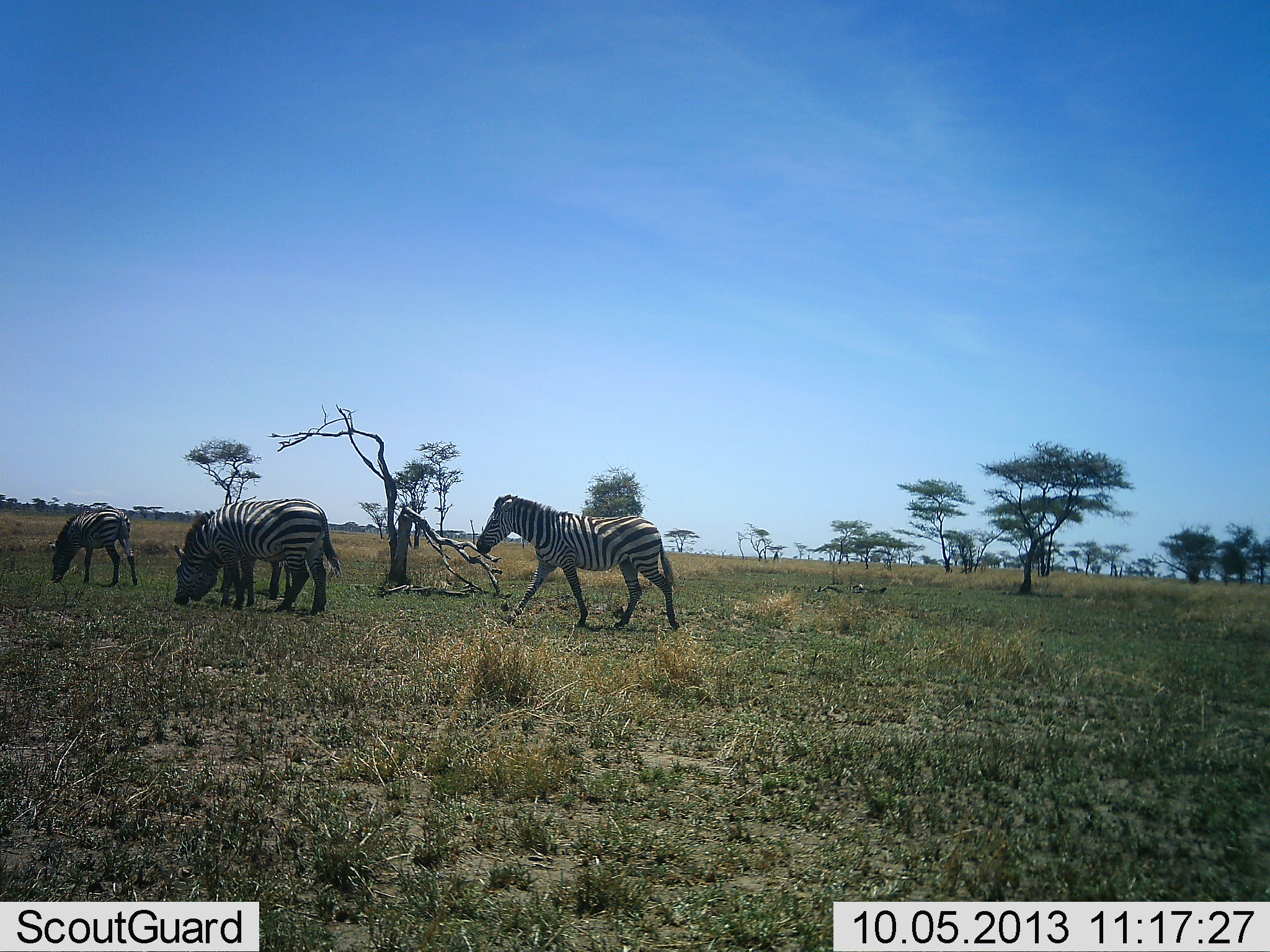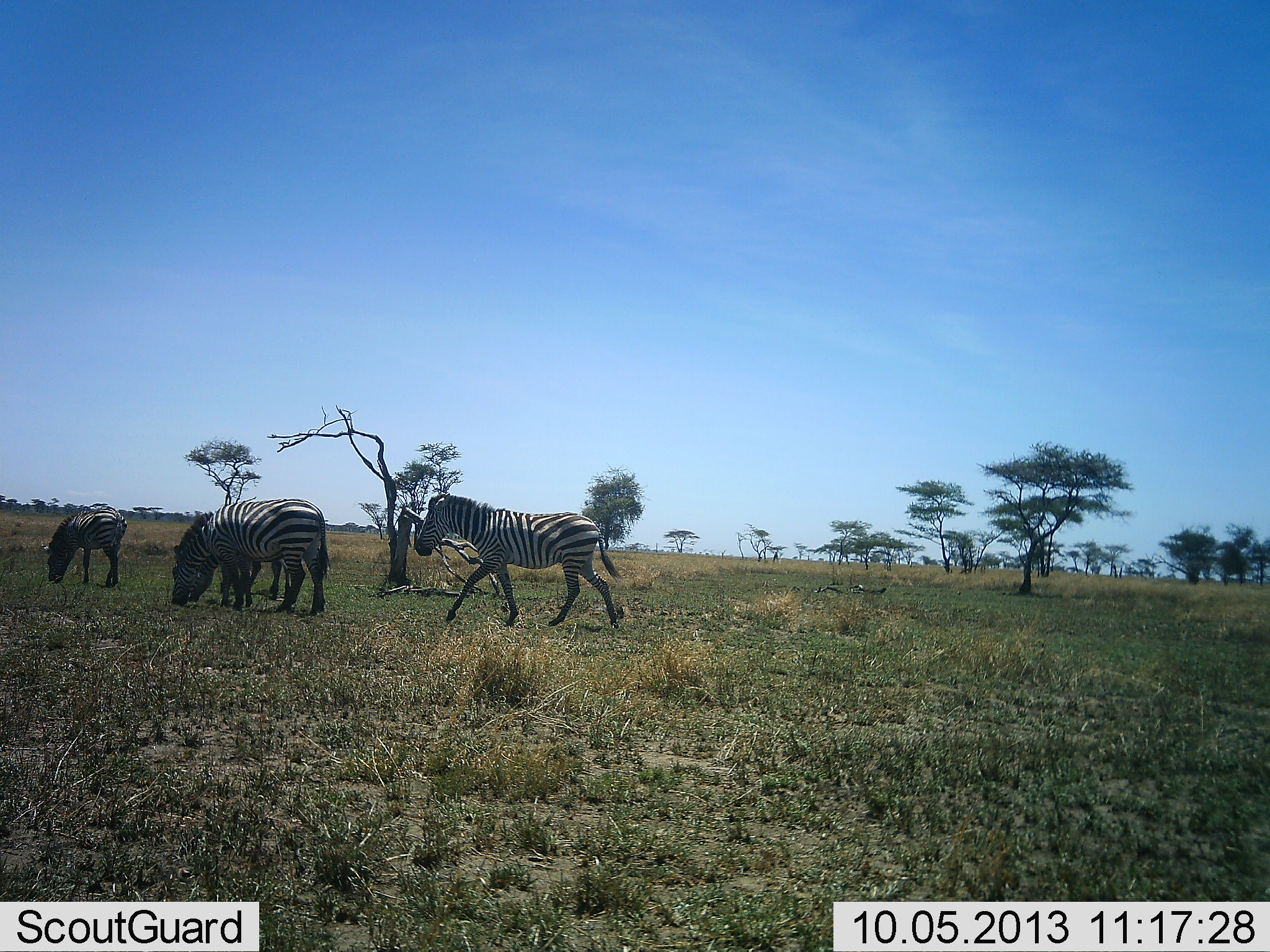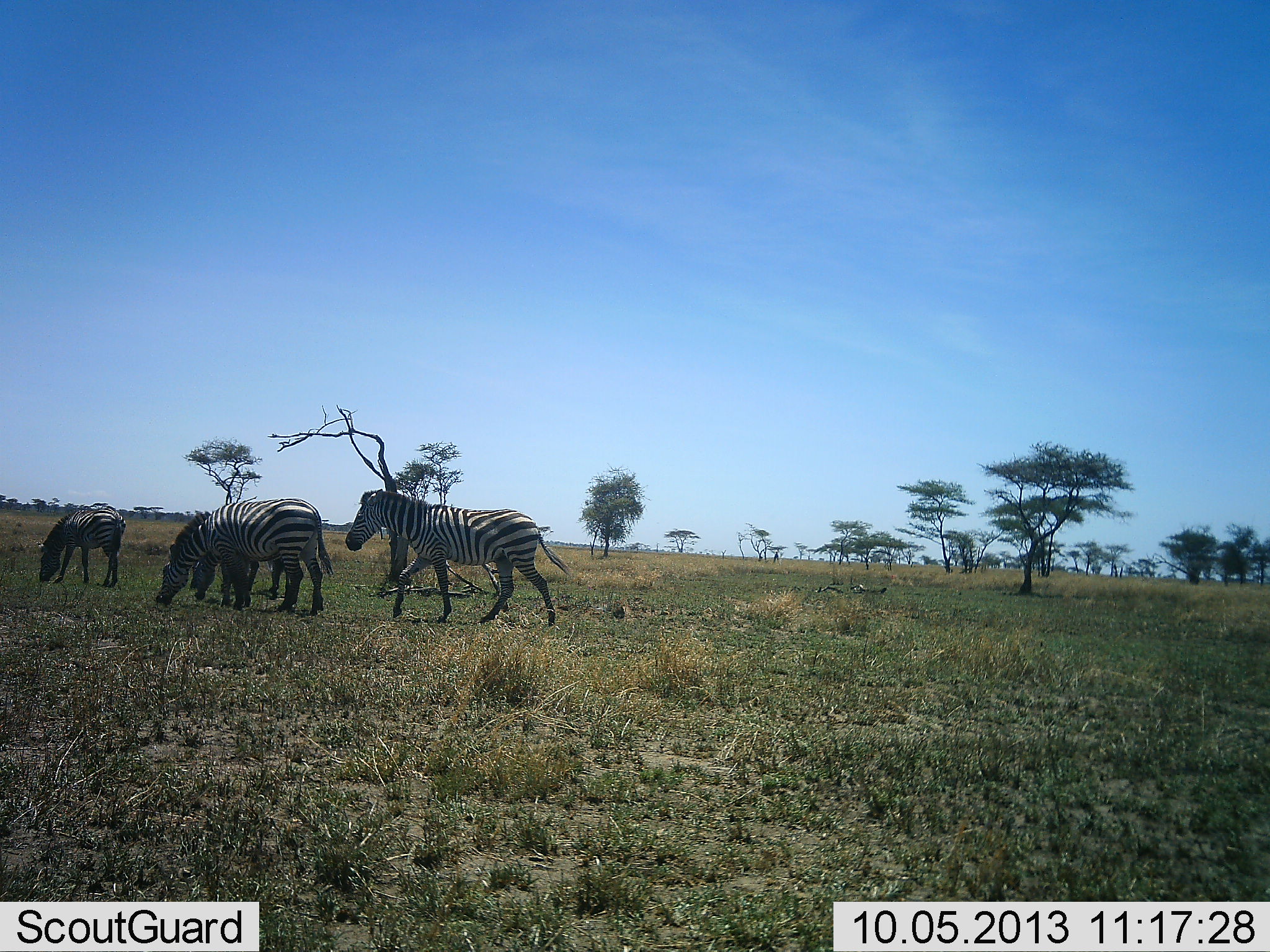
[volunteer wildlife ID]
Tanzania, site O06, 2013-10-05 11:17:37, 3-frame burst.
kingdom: Animalia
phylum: Chordata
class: Mammalia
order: Perissodactyla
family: Equidae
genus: Equus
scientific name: Equus quagga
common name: plains zebra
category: zebra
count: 4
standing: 50%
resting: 5%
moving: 85%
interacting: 5%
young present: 5%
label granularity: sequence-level